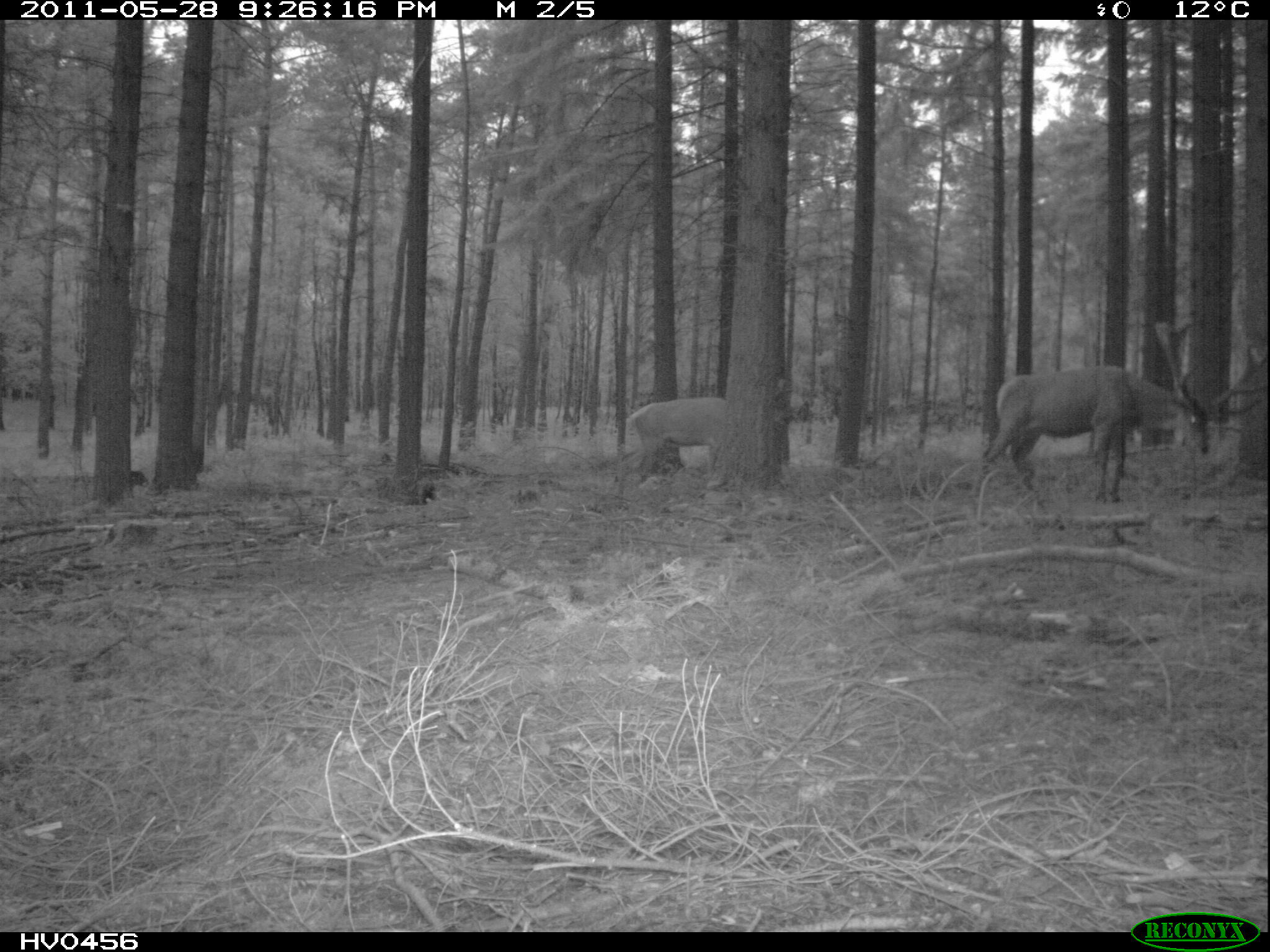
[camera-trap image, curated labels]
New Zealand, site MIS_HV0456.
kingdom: Animalia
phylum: Chordata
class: Mammalia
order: Artiodactyla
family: Cervidae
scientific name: Cervidae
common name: deer